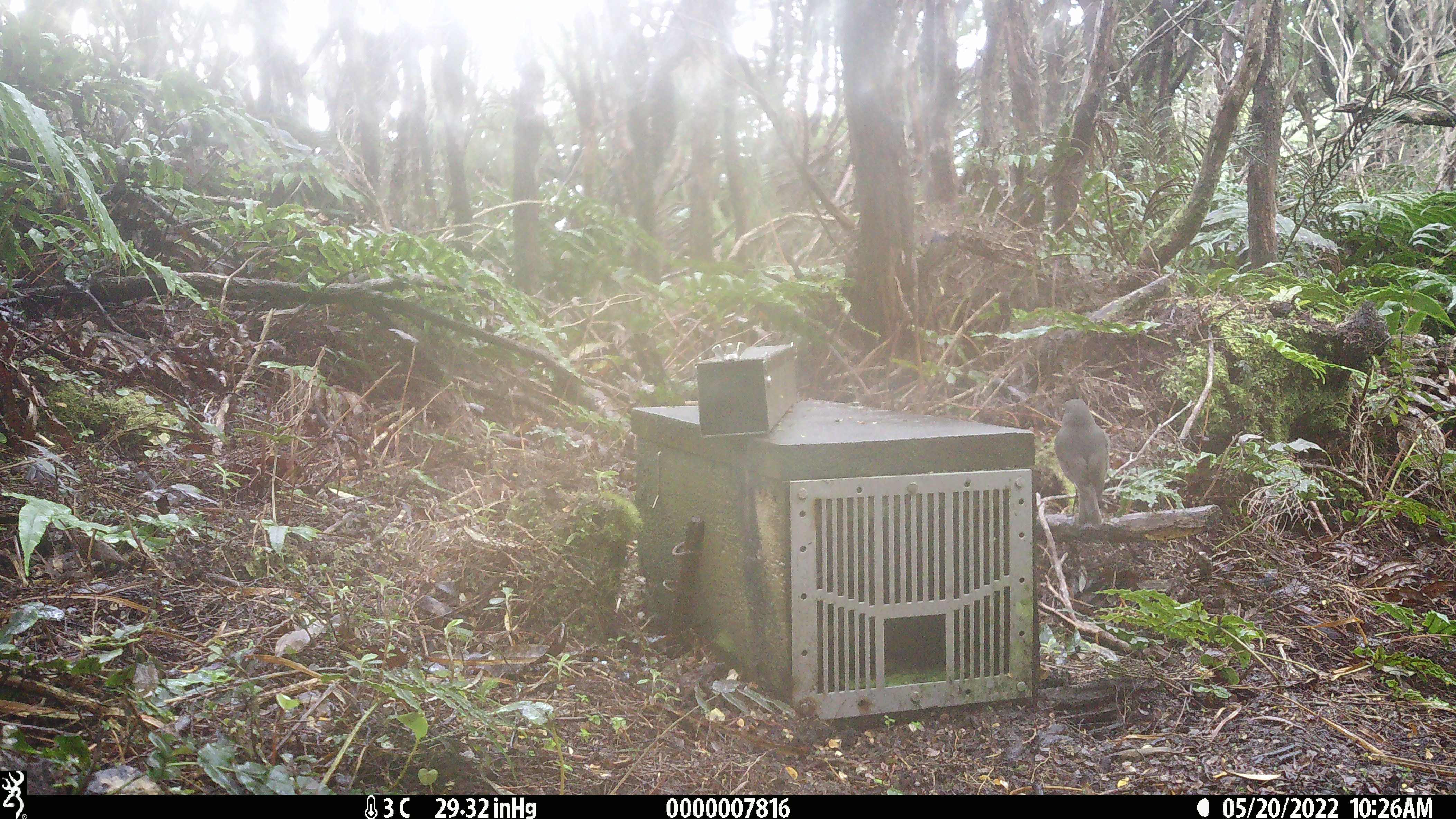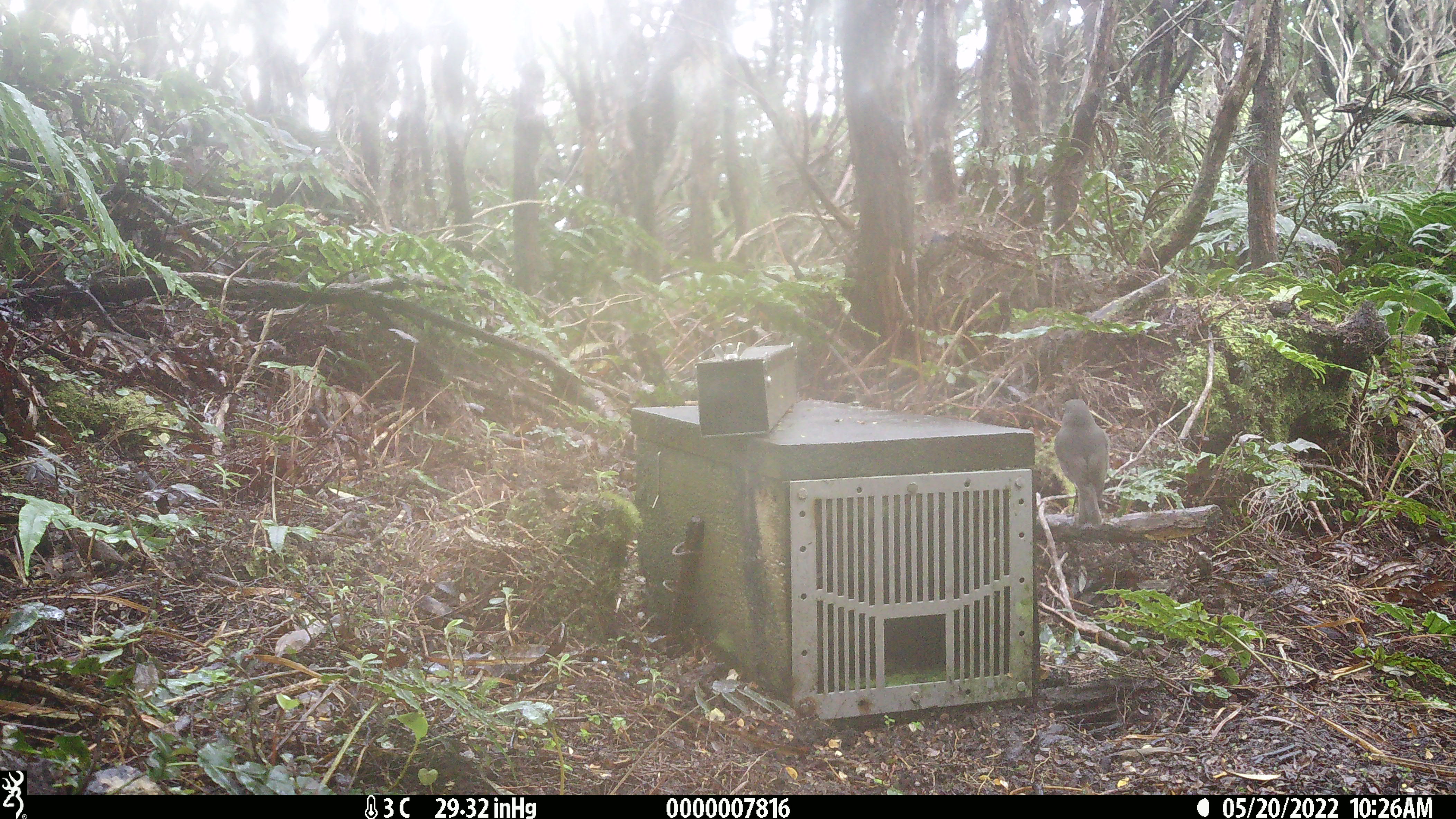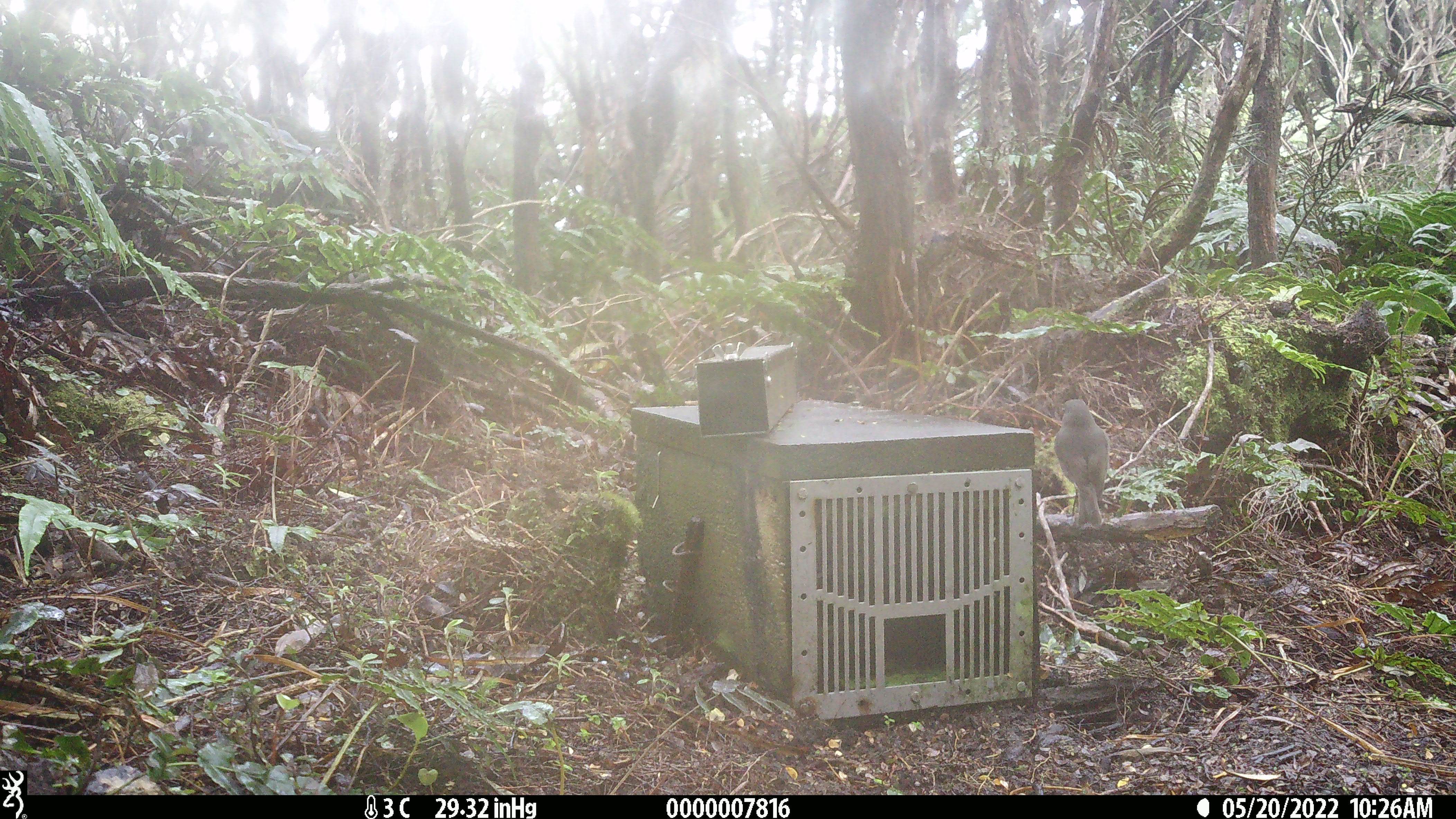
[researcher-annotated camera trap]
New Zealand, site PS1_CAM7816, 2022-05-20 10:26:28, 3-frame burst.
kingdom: Animalia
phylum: Chordata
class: Aves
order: Passeriformes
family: Petroicidae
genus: Petroica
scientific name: Petroica australis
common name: new zealand robin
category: robin